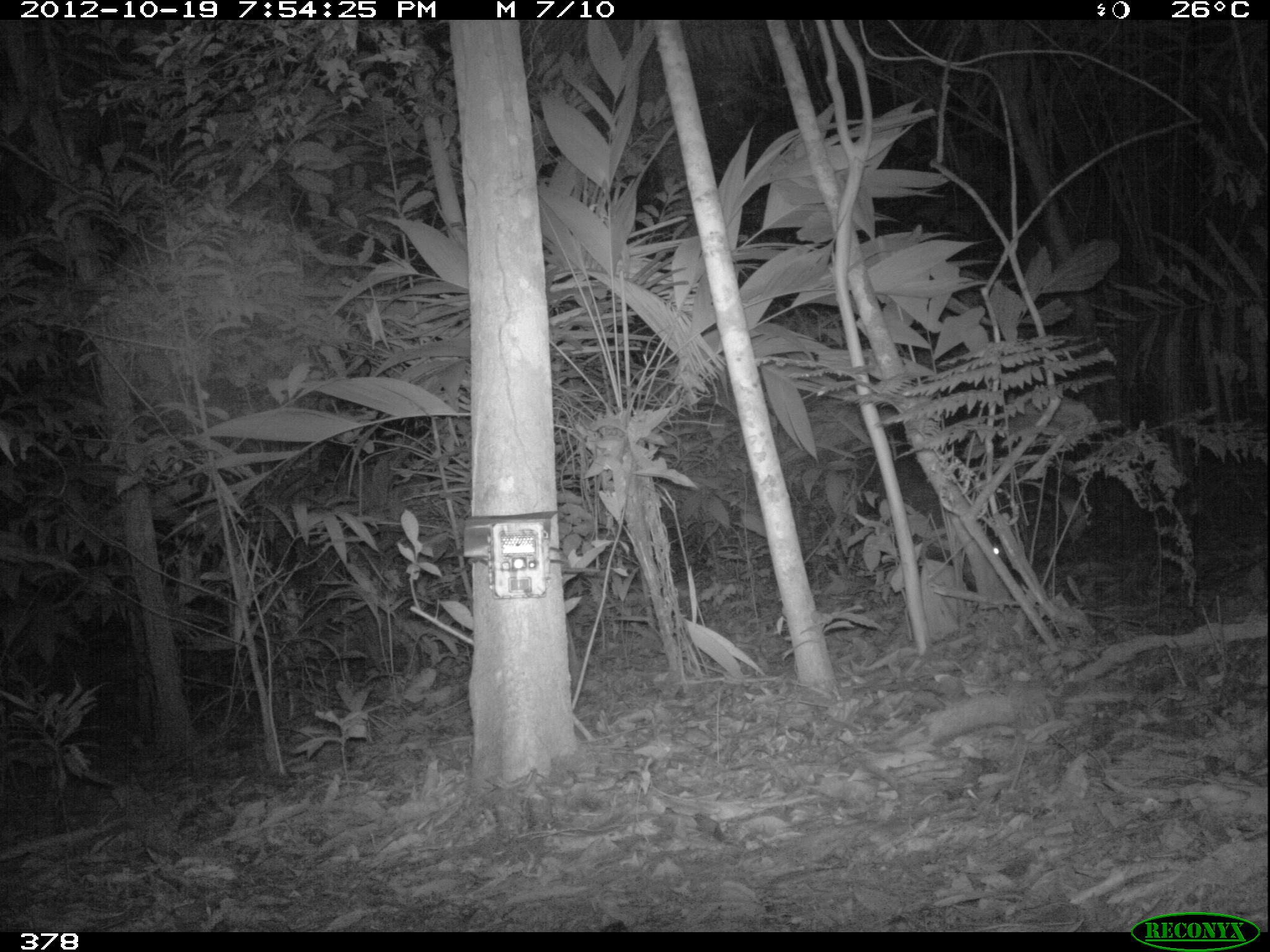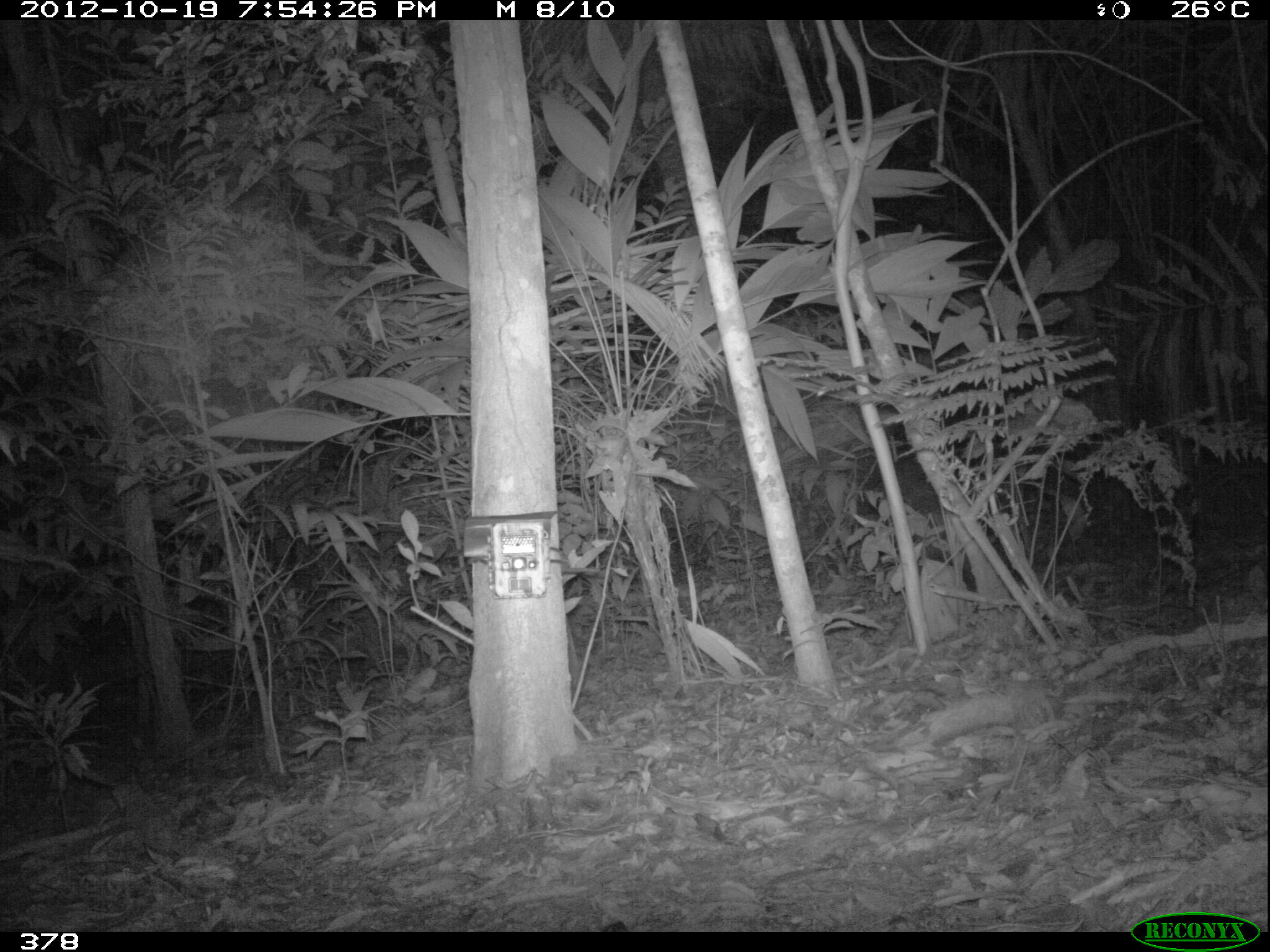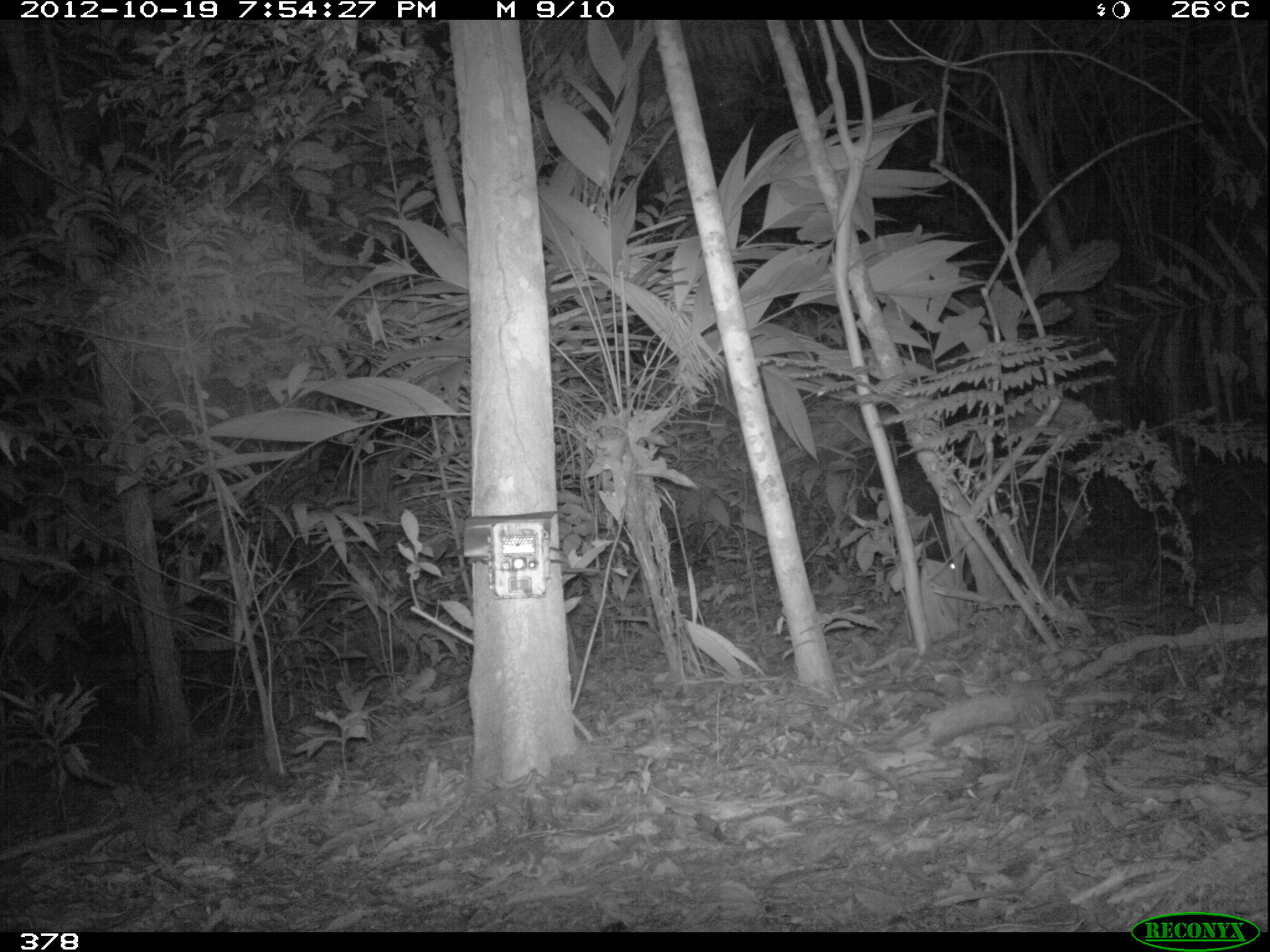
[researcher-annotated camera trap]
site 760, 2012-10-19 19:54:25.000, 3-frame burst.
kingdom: Animalia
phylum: Chordata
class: Mammalia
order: Artiodactyla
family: Tayassuidae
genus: Tayassu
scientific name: Tayassu pecari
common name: white-lipped peccary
Tayassu pecari (white-lipped peccary).